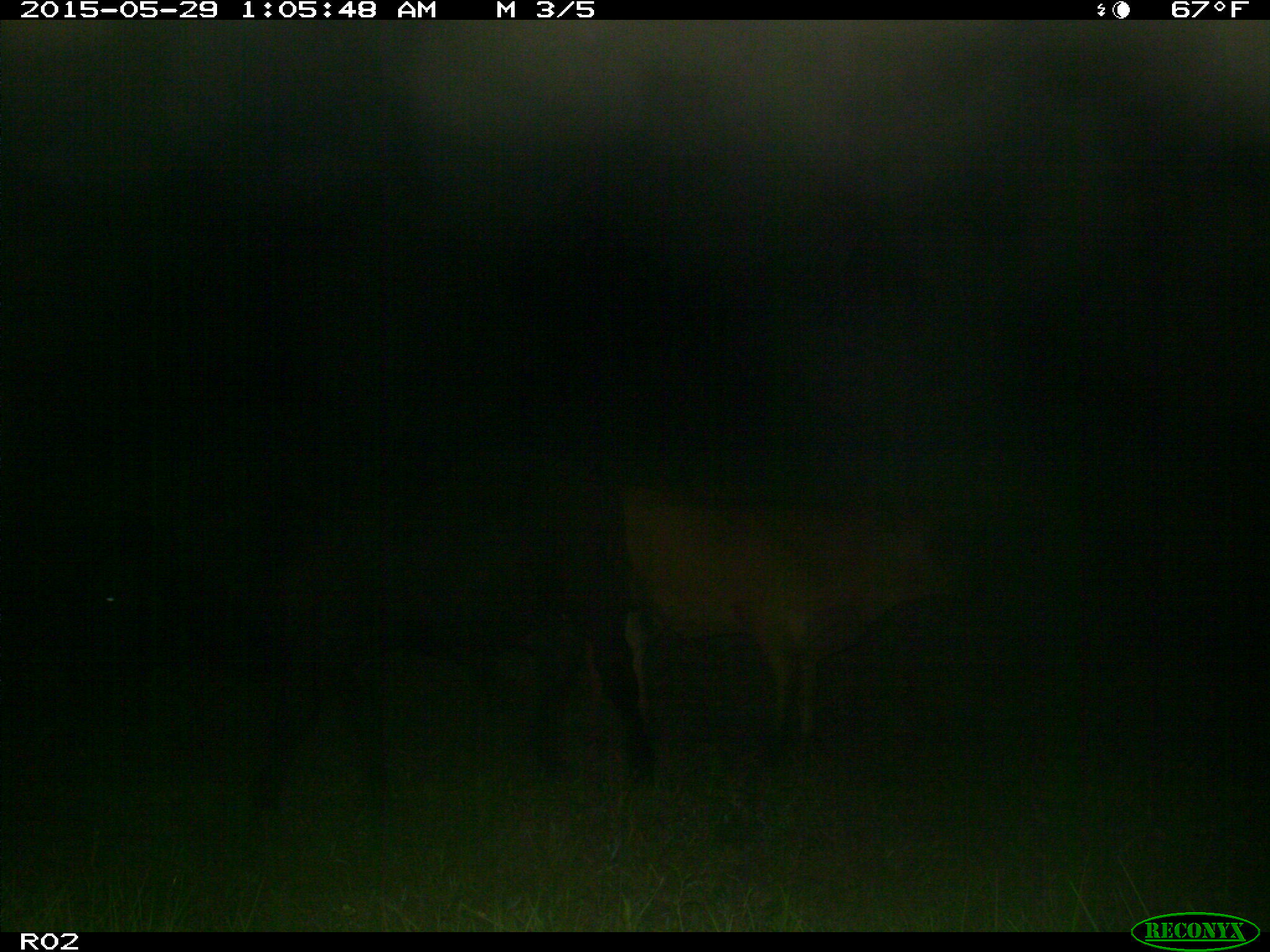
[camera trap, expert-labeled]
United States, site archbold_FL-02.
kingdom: Animalia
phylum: Chordata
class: Mammalia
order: Artiodactyla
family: Bovidae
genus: Bos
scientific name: Bos taurus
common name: domestic cow